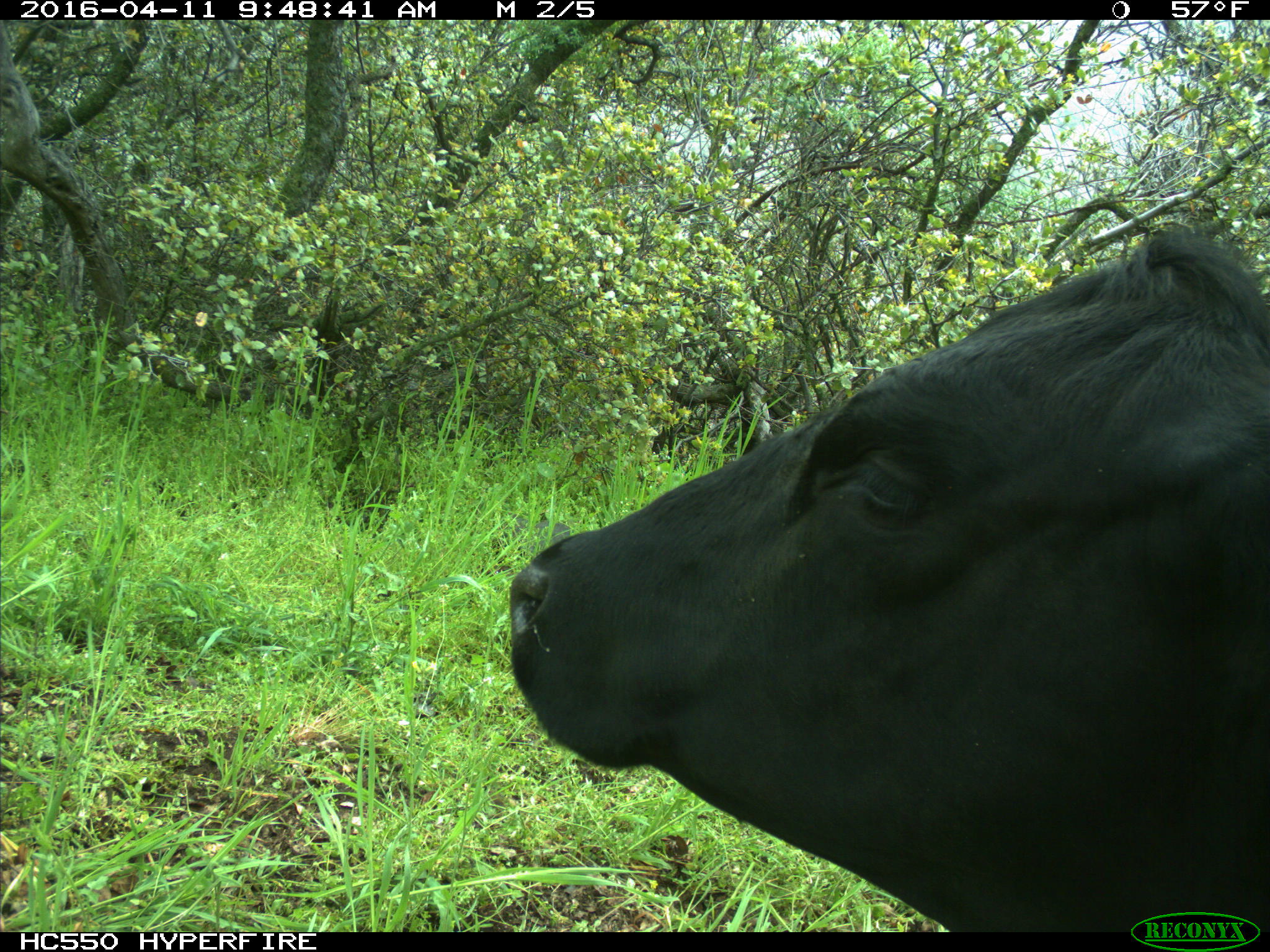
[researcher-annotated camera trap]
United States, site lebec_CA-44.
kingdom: Animalia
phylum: Chordata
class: Mammalia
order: Artiodactyla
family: Bovidae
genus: Bos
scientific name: Bos taurus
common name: domestic cow